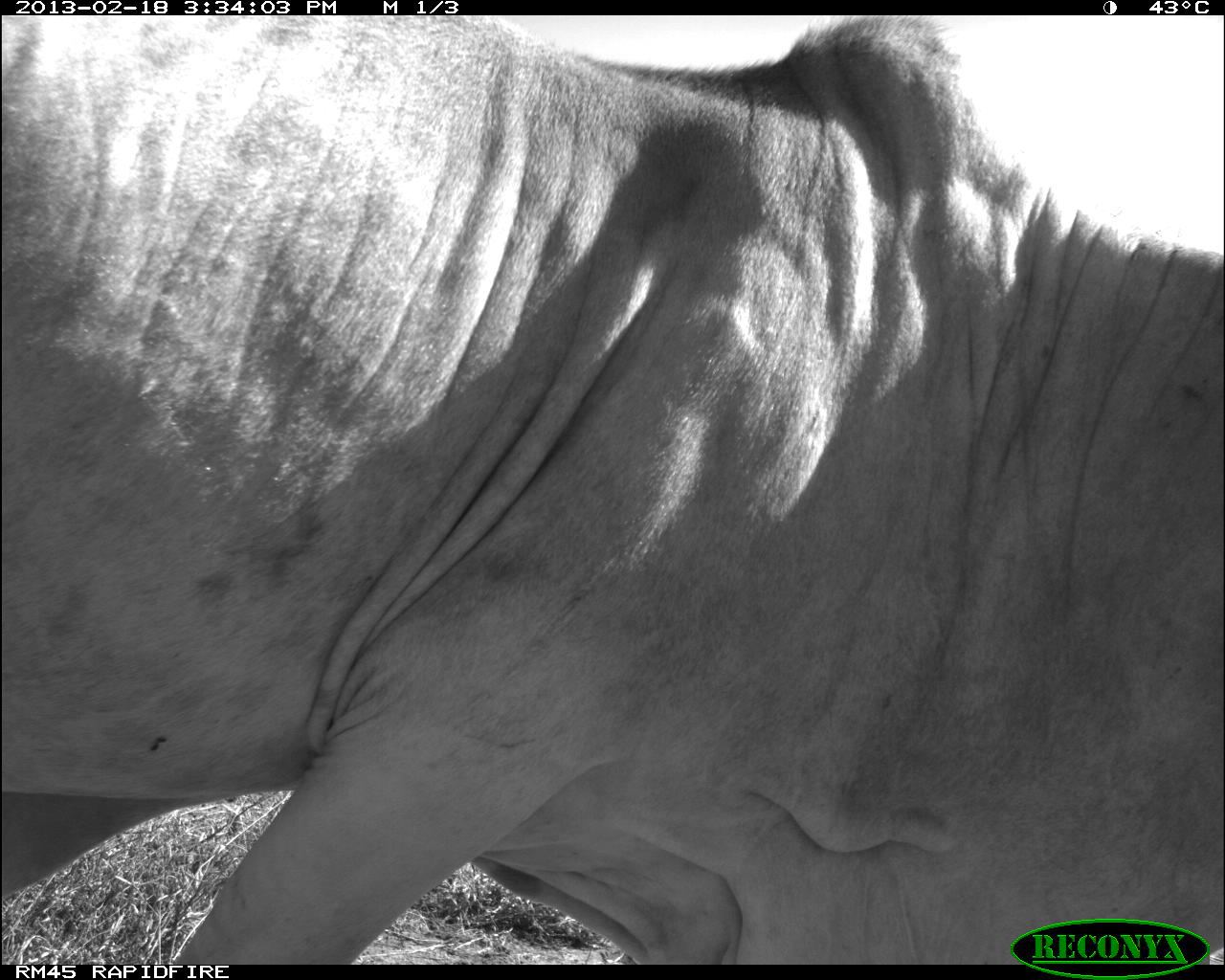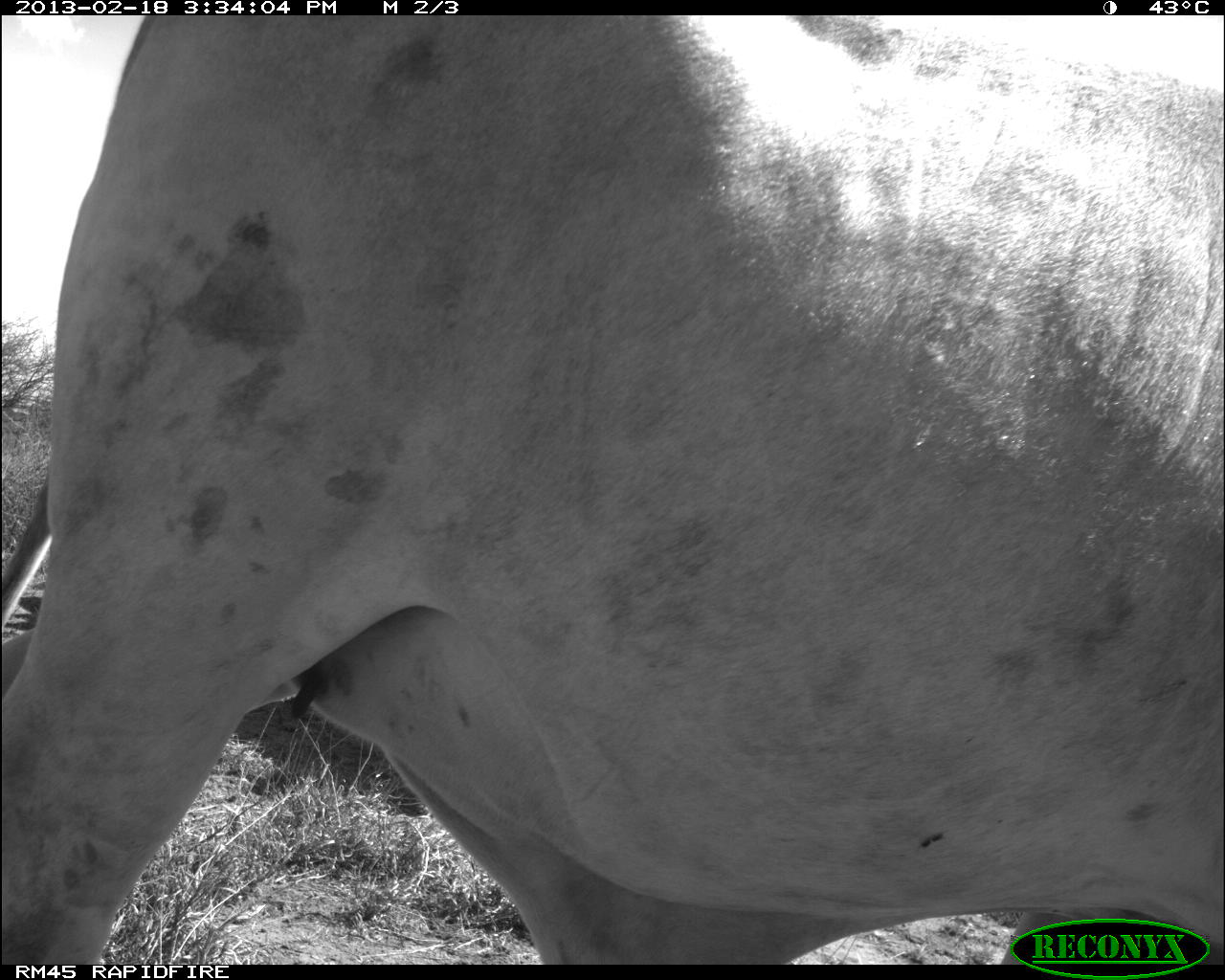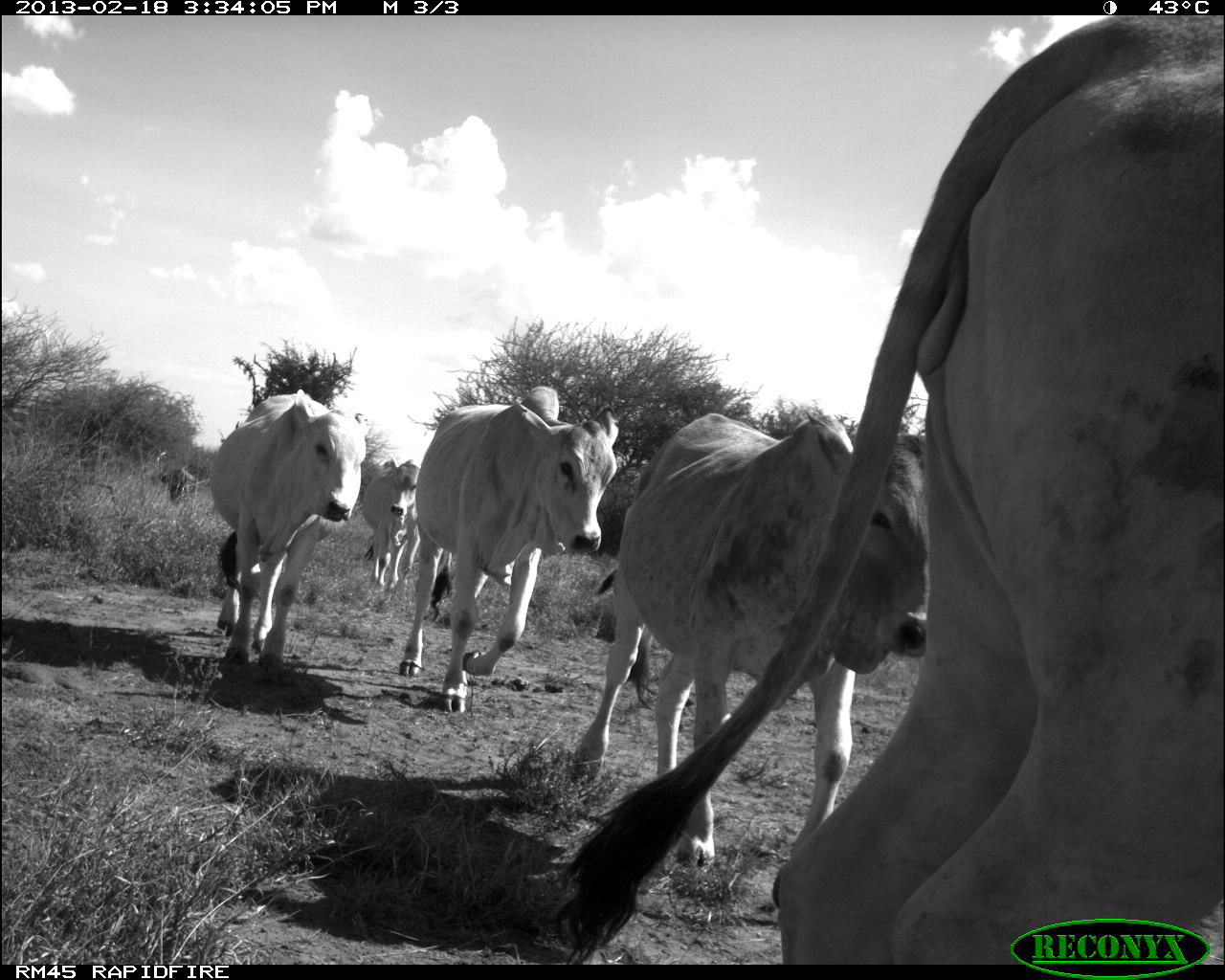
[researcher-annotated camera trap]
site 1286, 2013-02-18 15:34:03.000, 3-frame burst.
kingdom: Animalia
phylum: Chordata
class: Mammalia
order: Artiodactyla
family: Bovidae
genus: Bos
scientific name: Bos taurus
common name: domestic cattle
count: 1